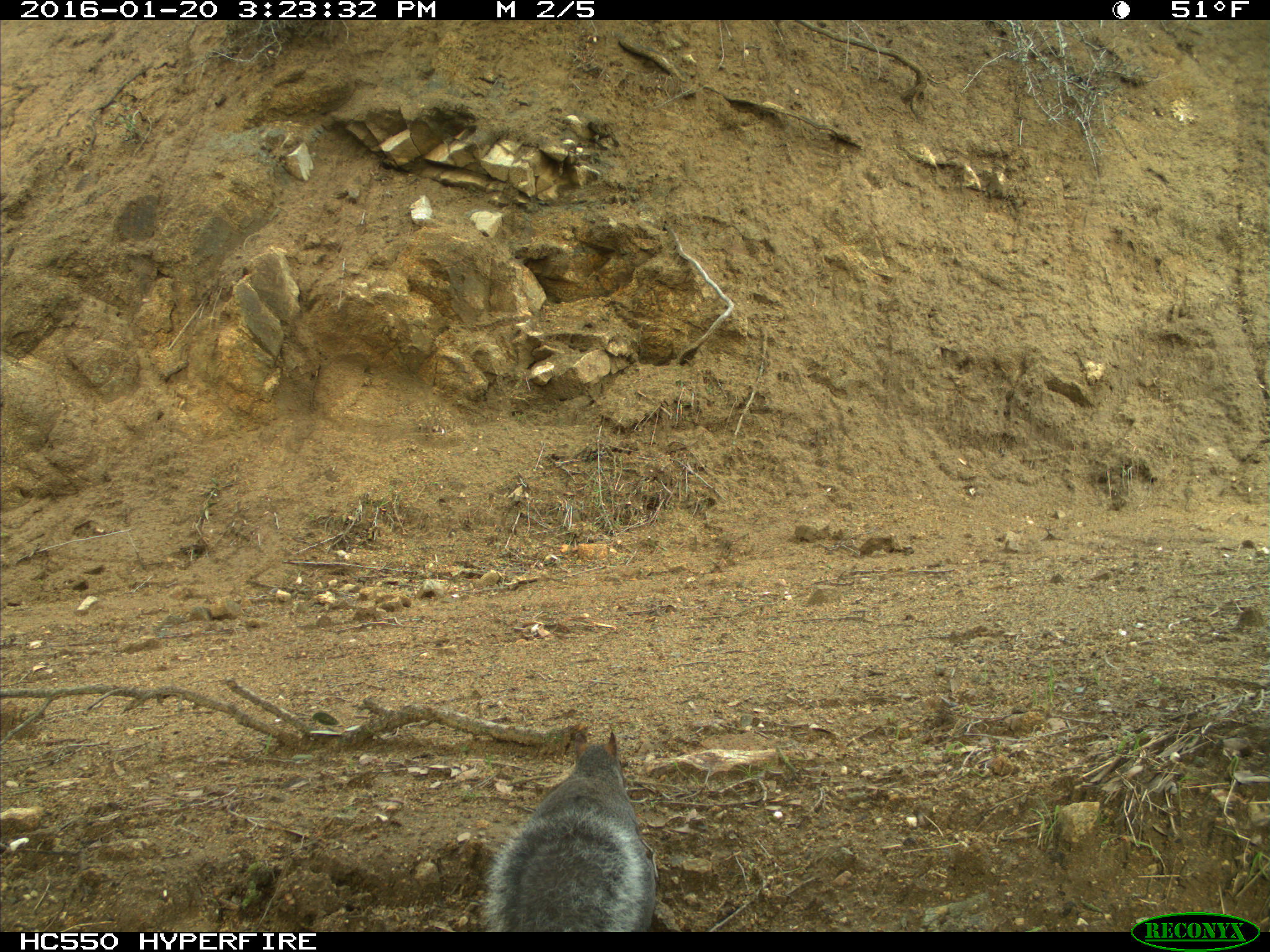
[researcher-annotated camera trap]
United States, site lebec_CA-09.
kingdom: Animalia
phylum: Chordata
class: Mammalia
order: Rodentia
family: Sciuridae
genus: Sciurus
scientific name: Sciurus carolinensis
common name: eastern gray squirrel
Sciurus carolinensis (eastern gray squirrel).